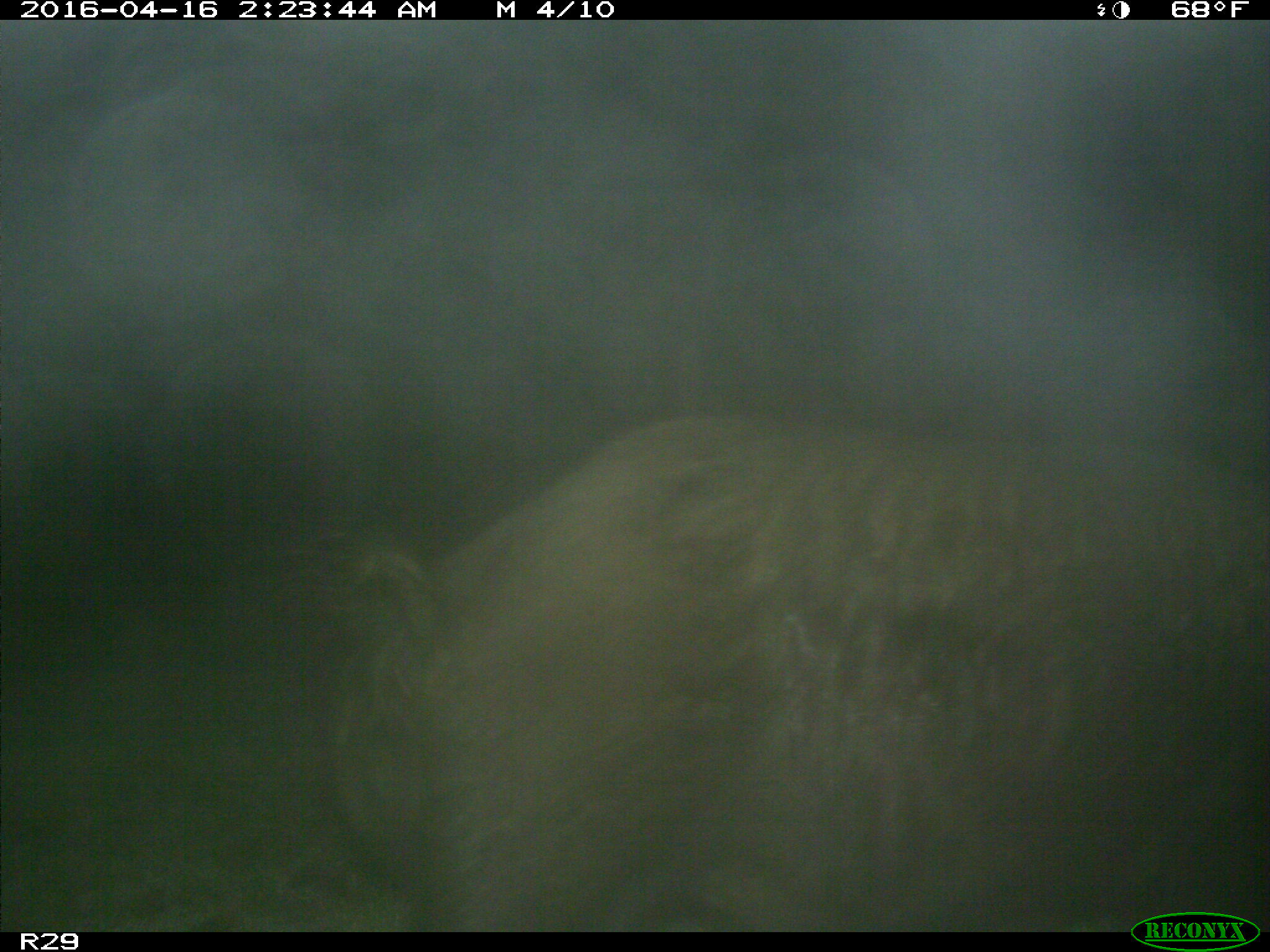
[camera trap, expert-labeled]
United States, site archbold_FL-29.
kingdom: Animalia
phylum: Chordata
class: Mammalia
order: Artiodactyla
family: Suidae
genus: Sus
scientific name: Sus scrofa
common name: wild boar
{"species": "Sus scrofa (wild boar)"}